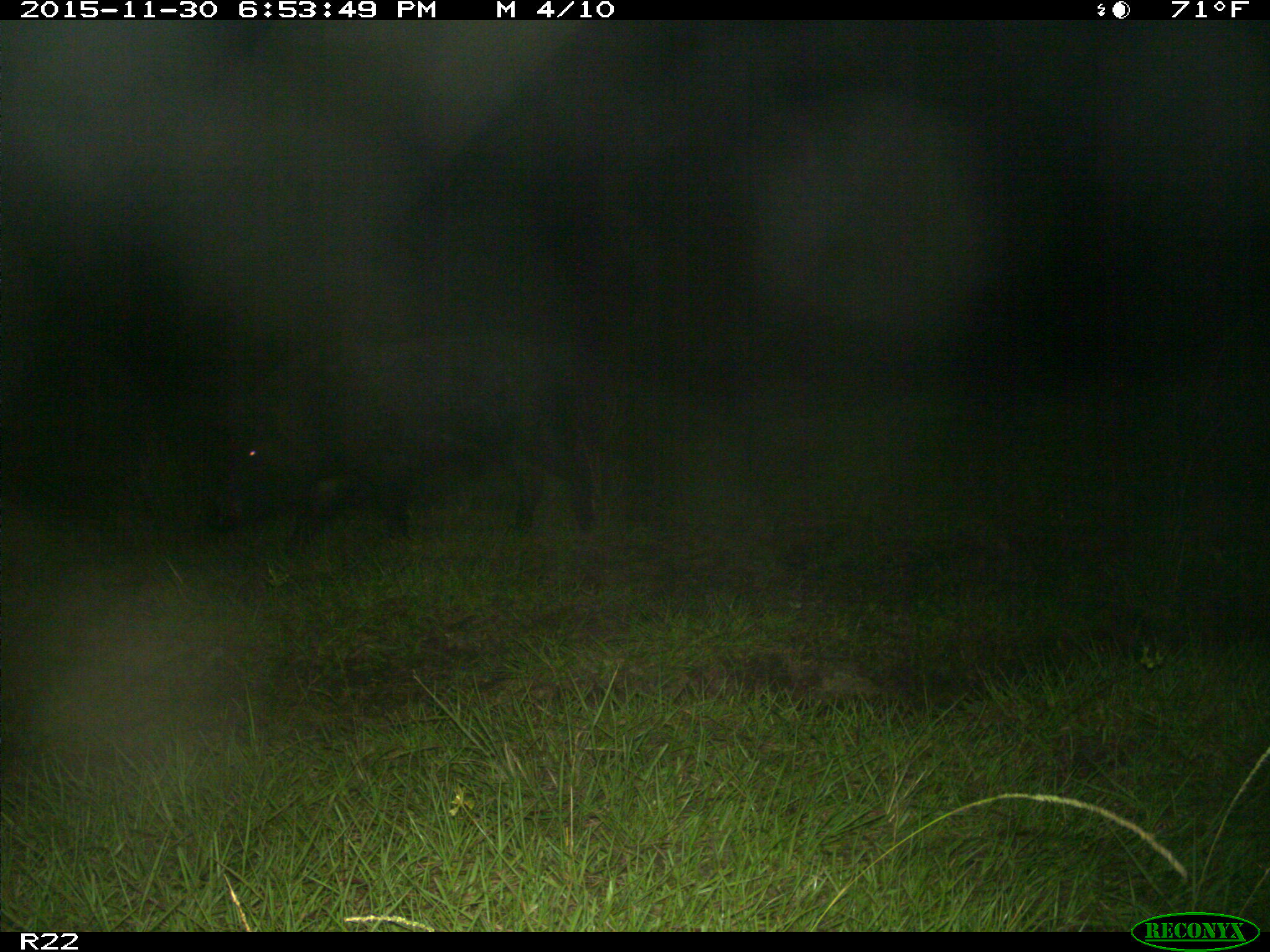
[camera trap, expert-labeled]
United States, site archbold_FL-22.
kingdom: Animalia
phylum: Chordata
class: Mammalia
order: Artiodactyla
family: Suidae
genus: Sus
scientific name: Sus scrofa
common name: wild boar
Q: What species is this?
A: Sus scrofa (wild boar).